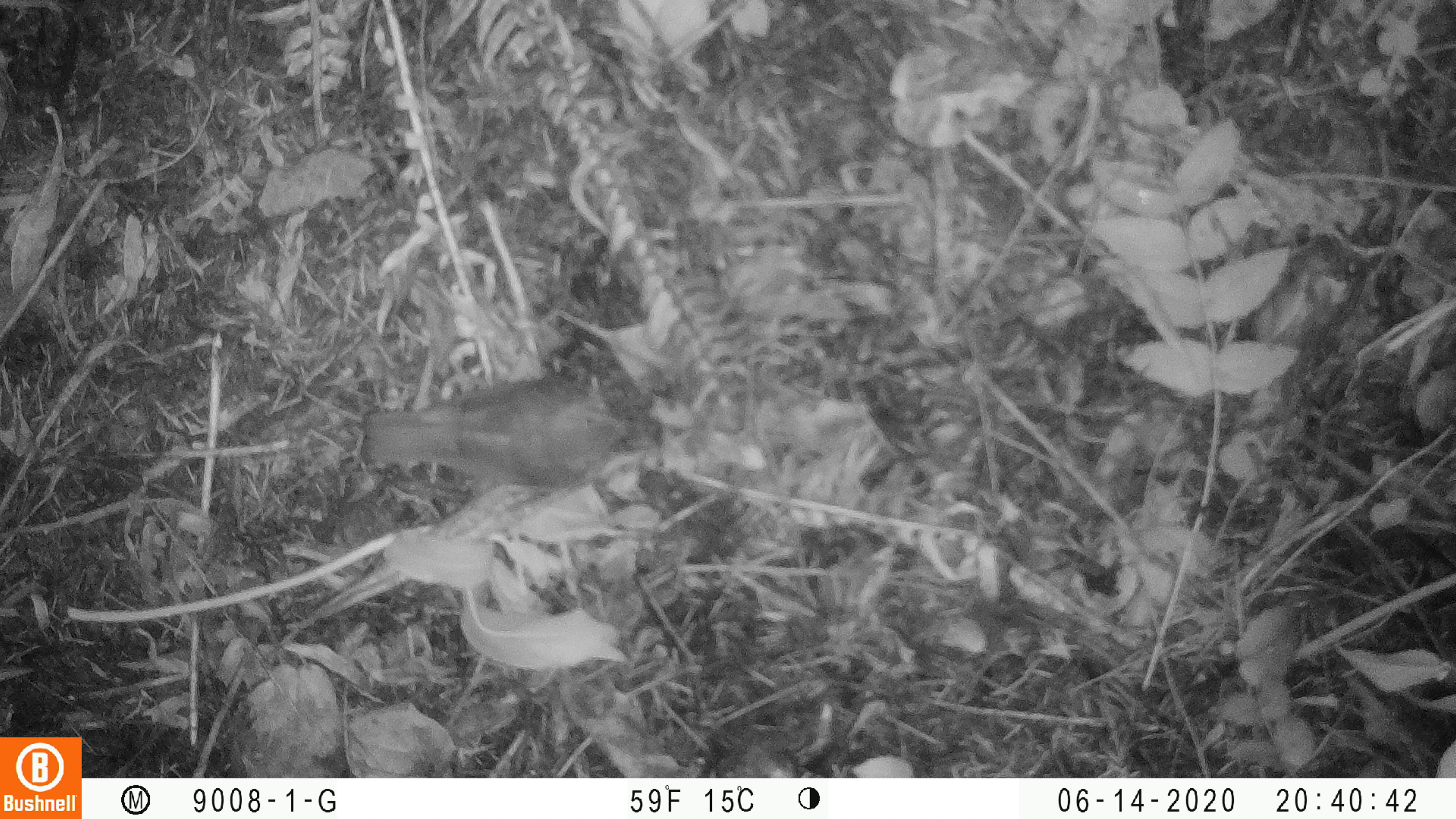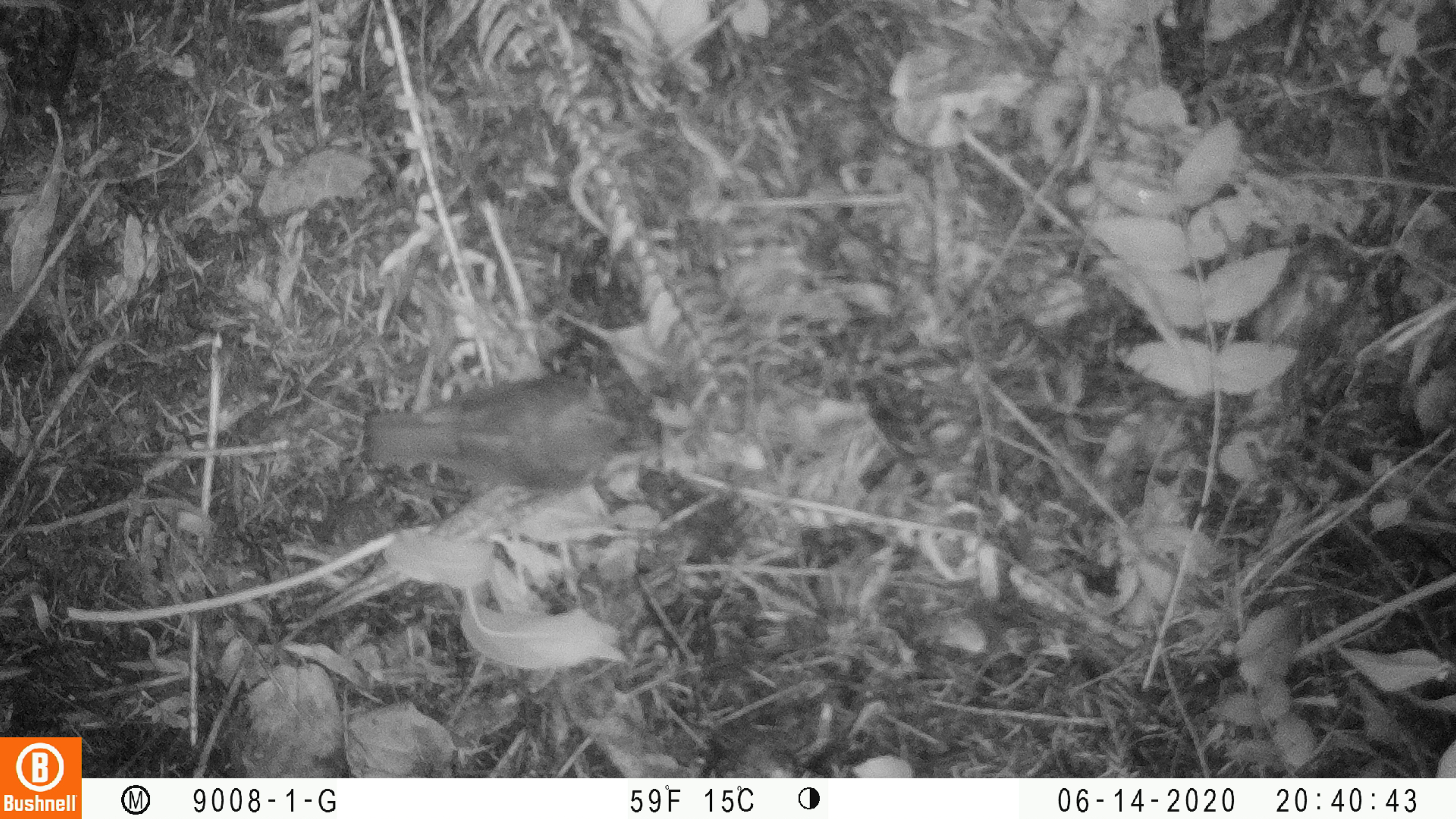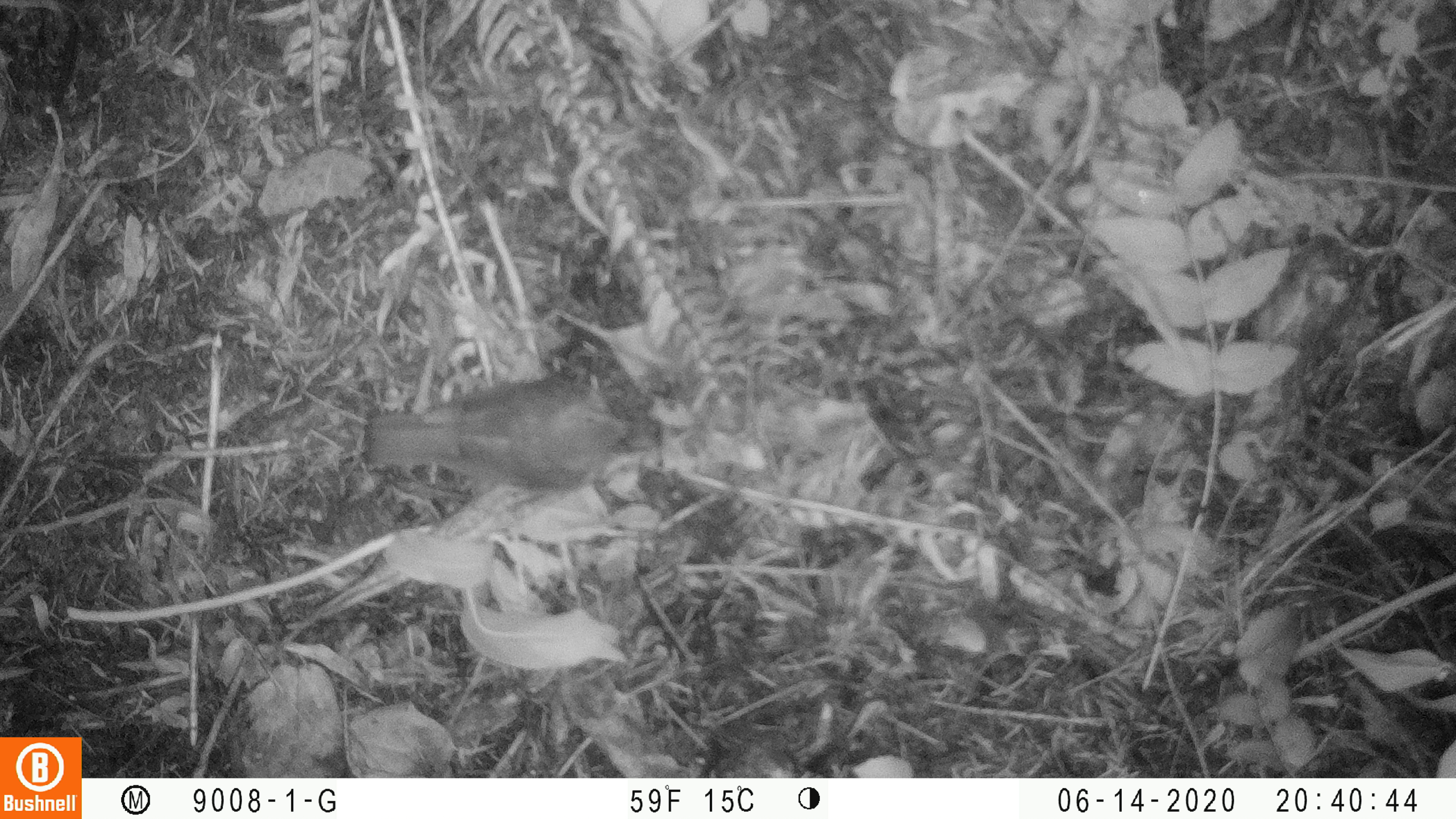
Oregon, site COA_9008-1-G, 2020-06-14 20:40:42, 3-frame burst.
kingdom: Animalia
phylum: Chordata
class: Aves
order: Passeriformes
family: Turdidae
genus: Catharus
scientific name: Catharus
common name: brown thrushes and nightingale-thrushes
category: catharus species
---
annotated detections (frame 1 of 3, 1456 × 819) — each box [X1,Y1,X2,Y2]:
catharus species: [355,364,631,510]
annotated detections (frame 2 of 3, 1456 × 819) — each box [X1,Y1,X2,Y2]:
catharus species: [355,361,634,495]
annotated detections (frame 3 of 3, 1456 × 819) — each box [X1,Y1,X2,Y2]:
catharus species: [360,375,637,515]